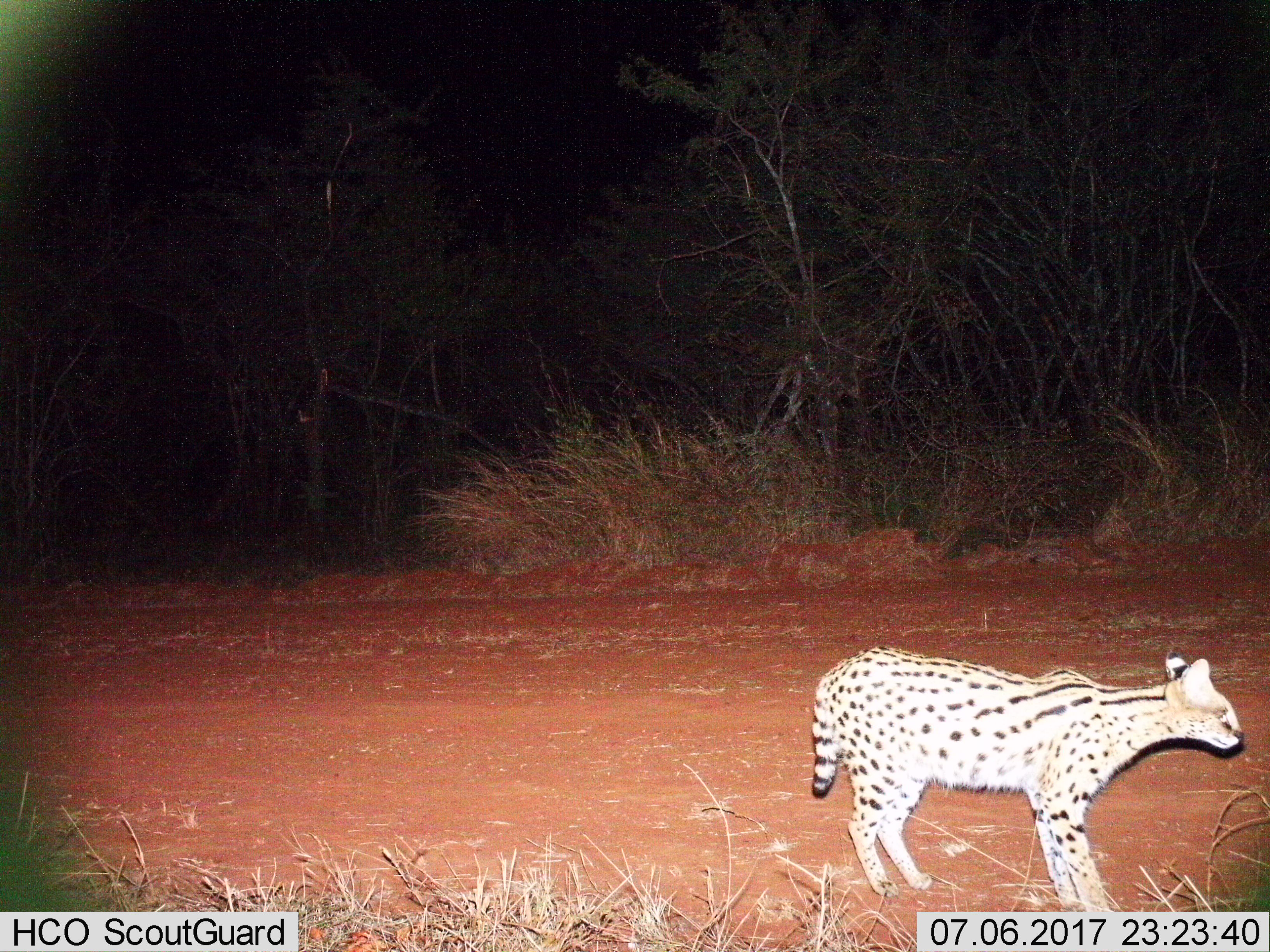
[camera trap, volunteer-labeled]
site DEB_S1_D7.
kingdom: Animalia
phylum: Chordata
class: Mammalia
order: Carnivora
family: Felidae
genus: Leptailurus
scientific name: Leptailurus serval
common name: serval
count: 1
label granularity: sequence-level